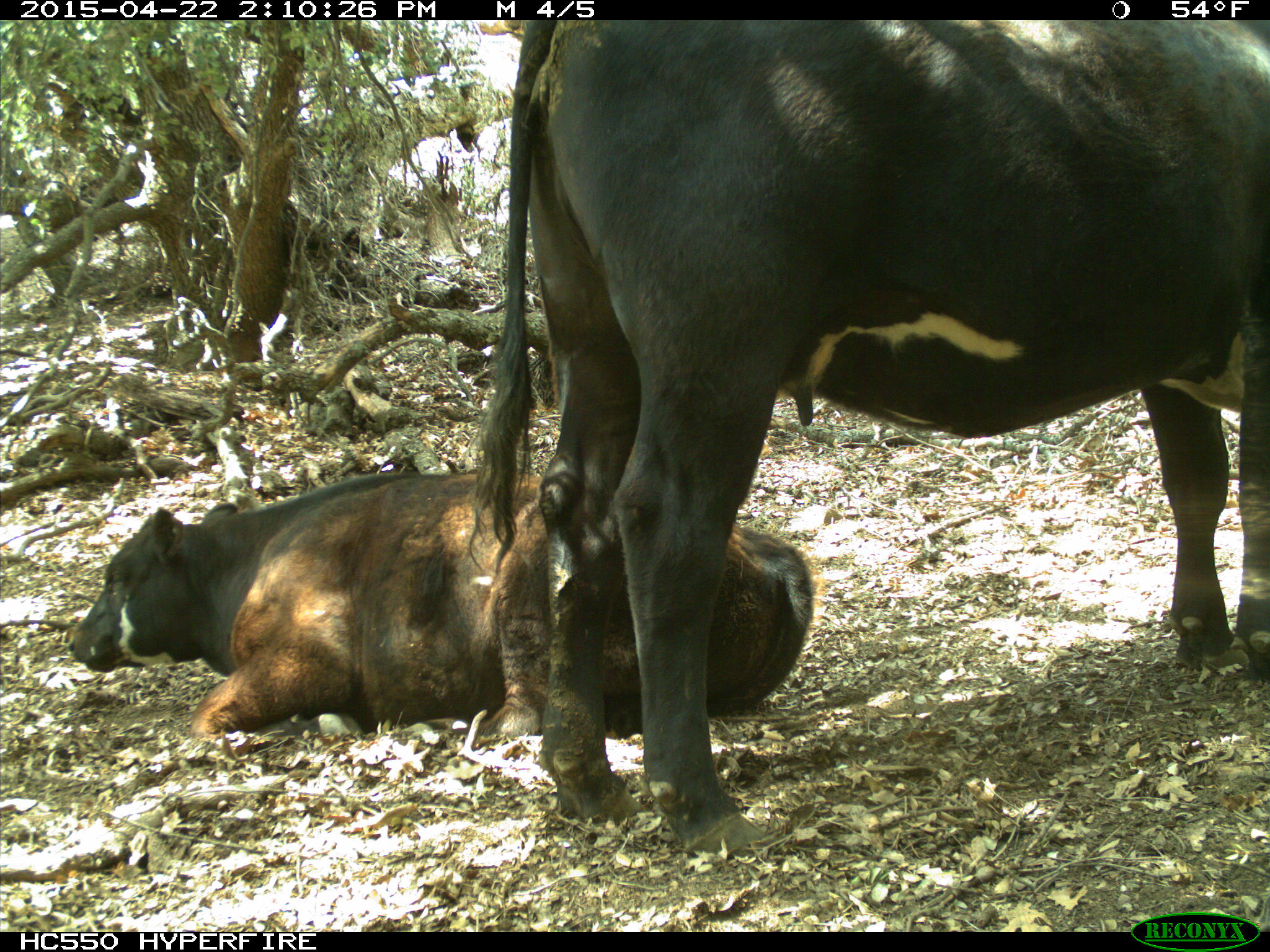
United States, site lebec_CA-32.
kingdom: Animalia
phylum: Chordata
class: Mammalia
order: Artiodactyla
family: Bovidae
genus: Bos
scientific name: Bos taurus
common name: domestic cow